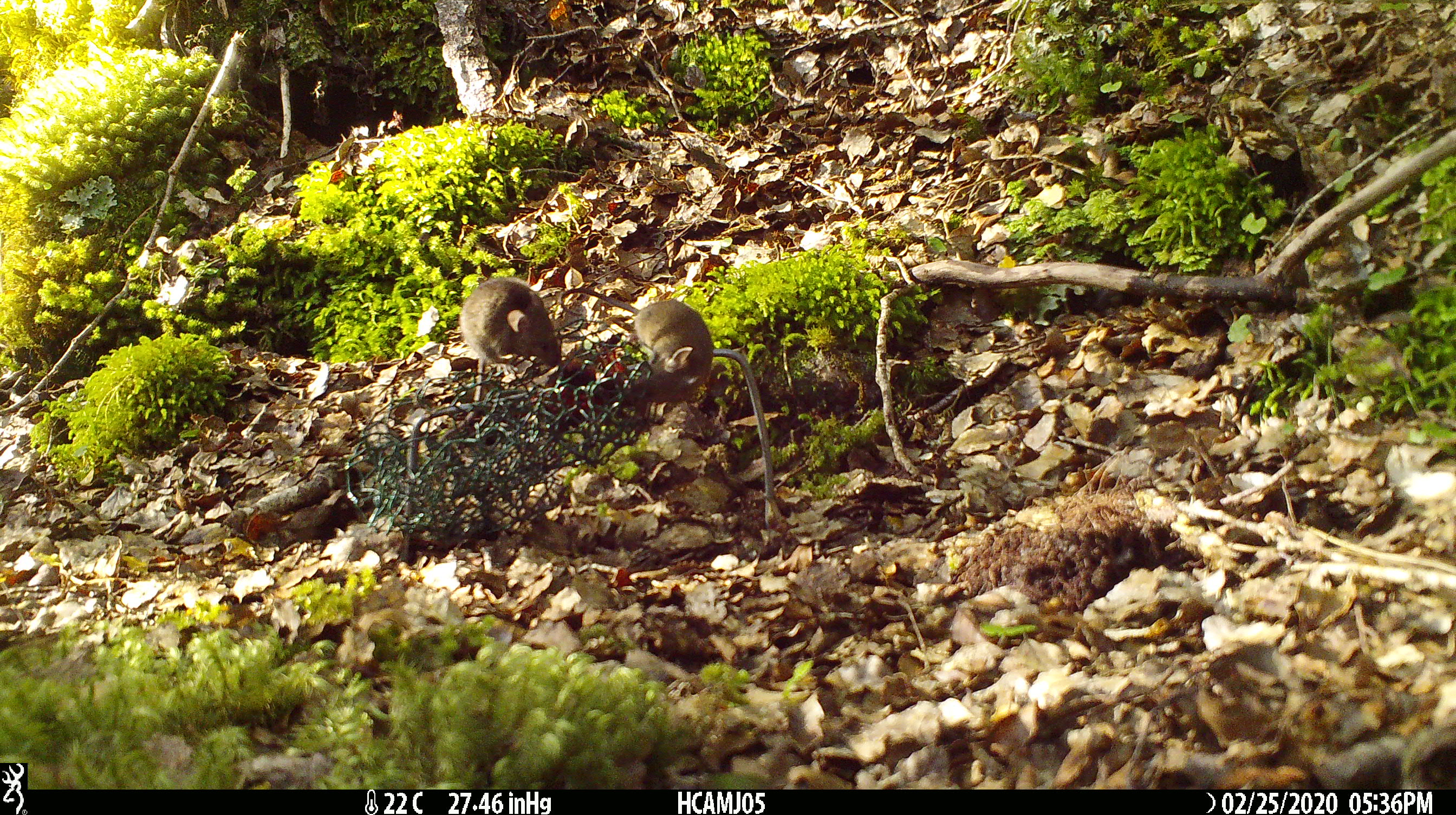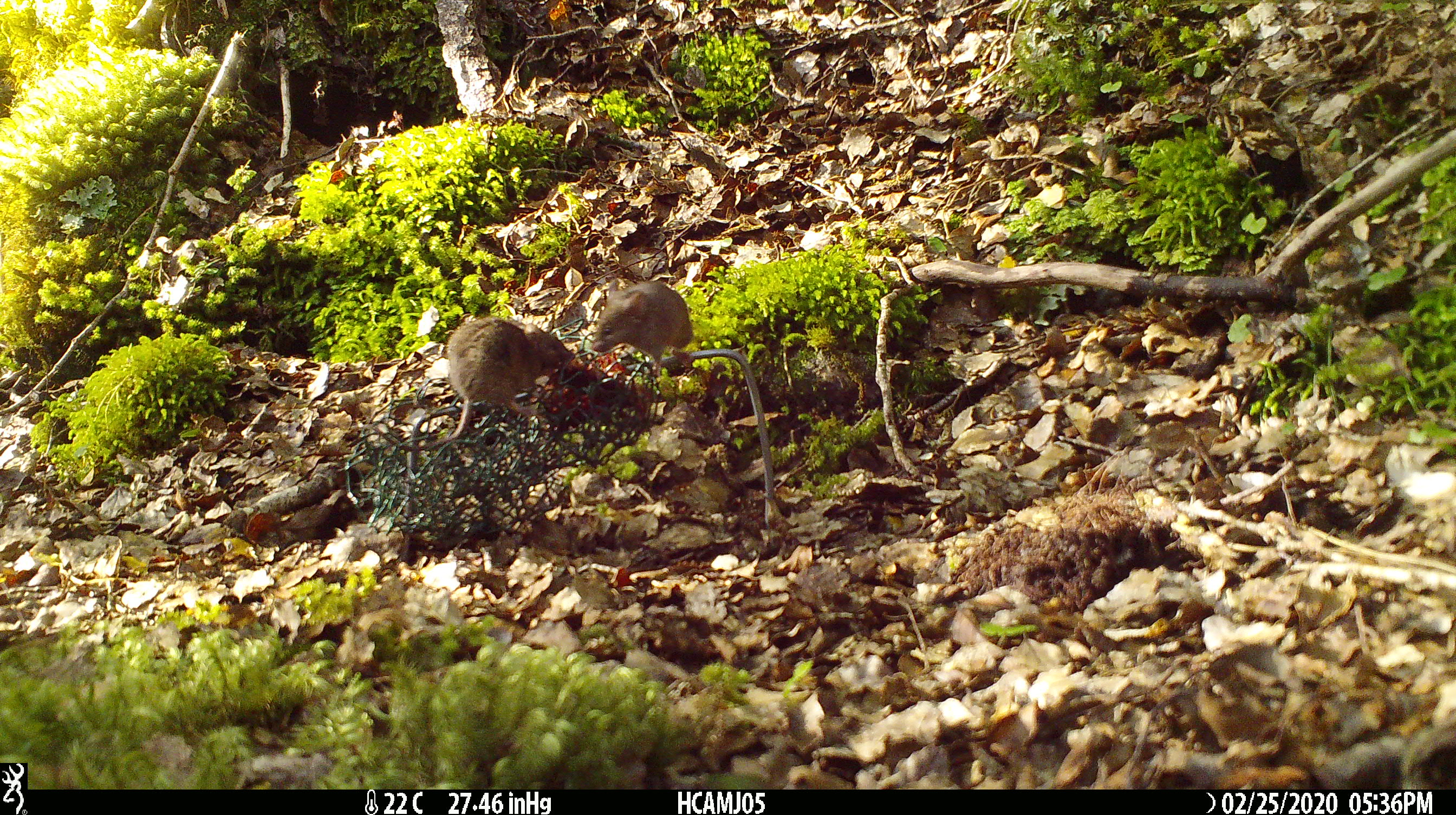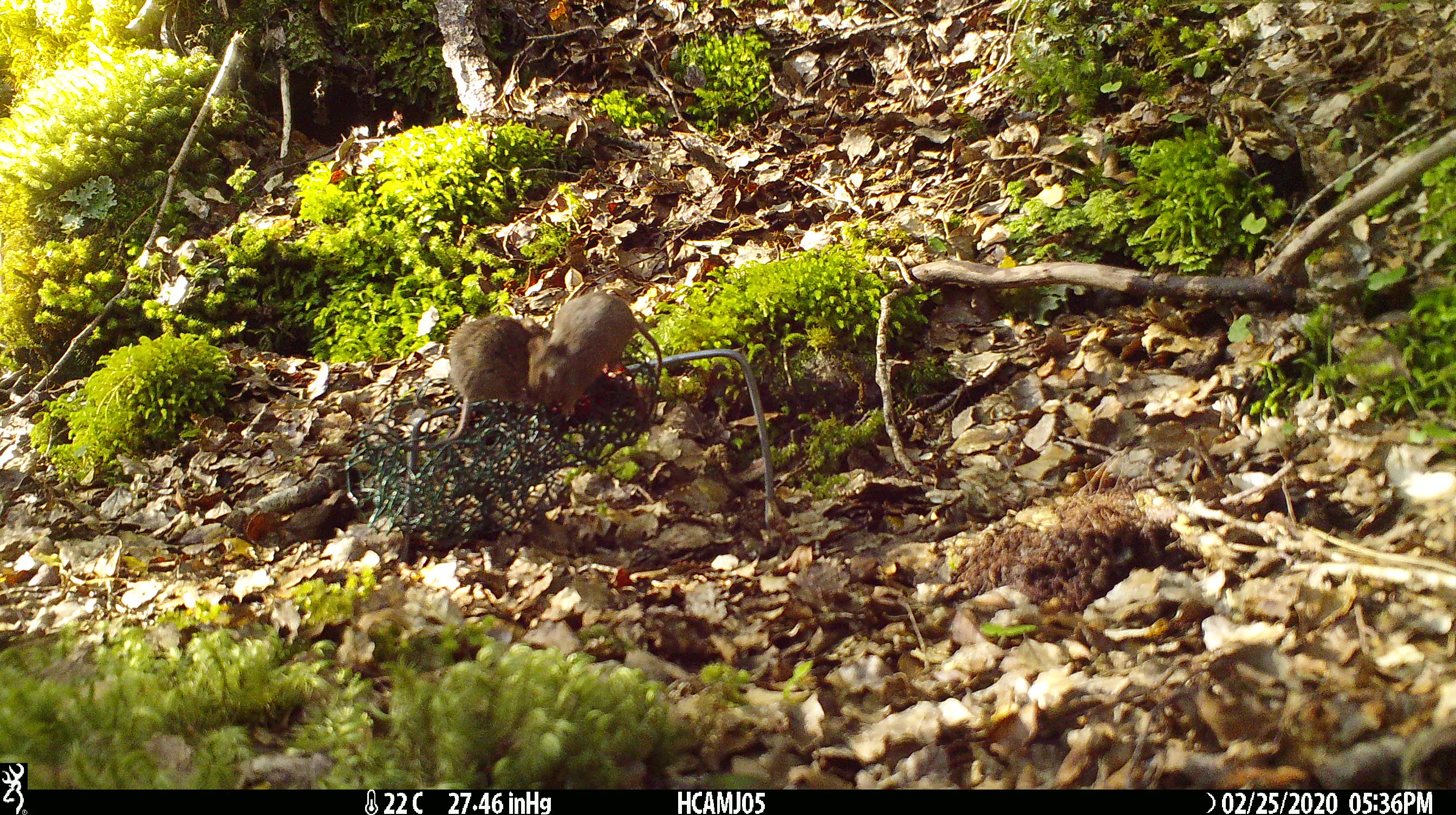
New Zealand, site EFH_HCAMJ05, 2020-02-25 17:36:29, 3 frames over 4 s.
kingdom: Animalia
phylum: Chordata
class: Mammalia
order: Rodentia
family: Muridae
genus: Mus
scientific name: Mus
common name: mouse